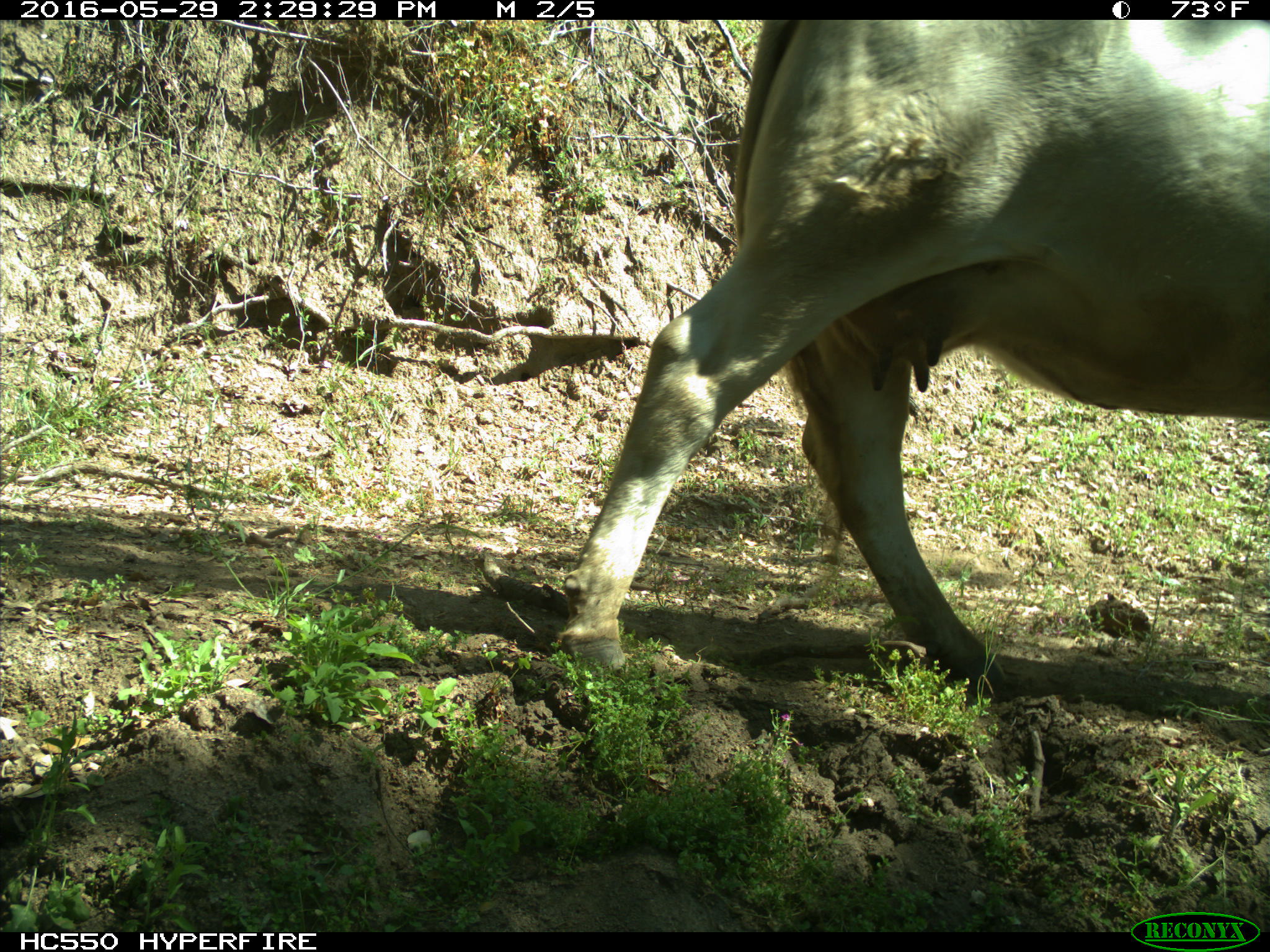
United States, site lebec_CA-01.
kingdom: Animalia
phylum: Chordata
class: Mammalia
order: Artiodactyla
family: Bovidae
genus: Bos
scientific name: Bos taurus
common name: domestic cow